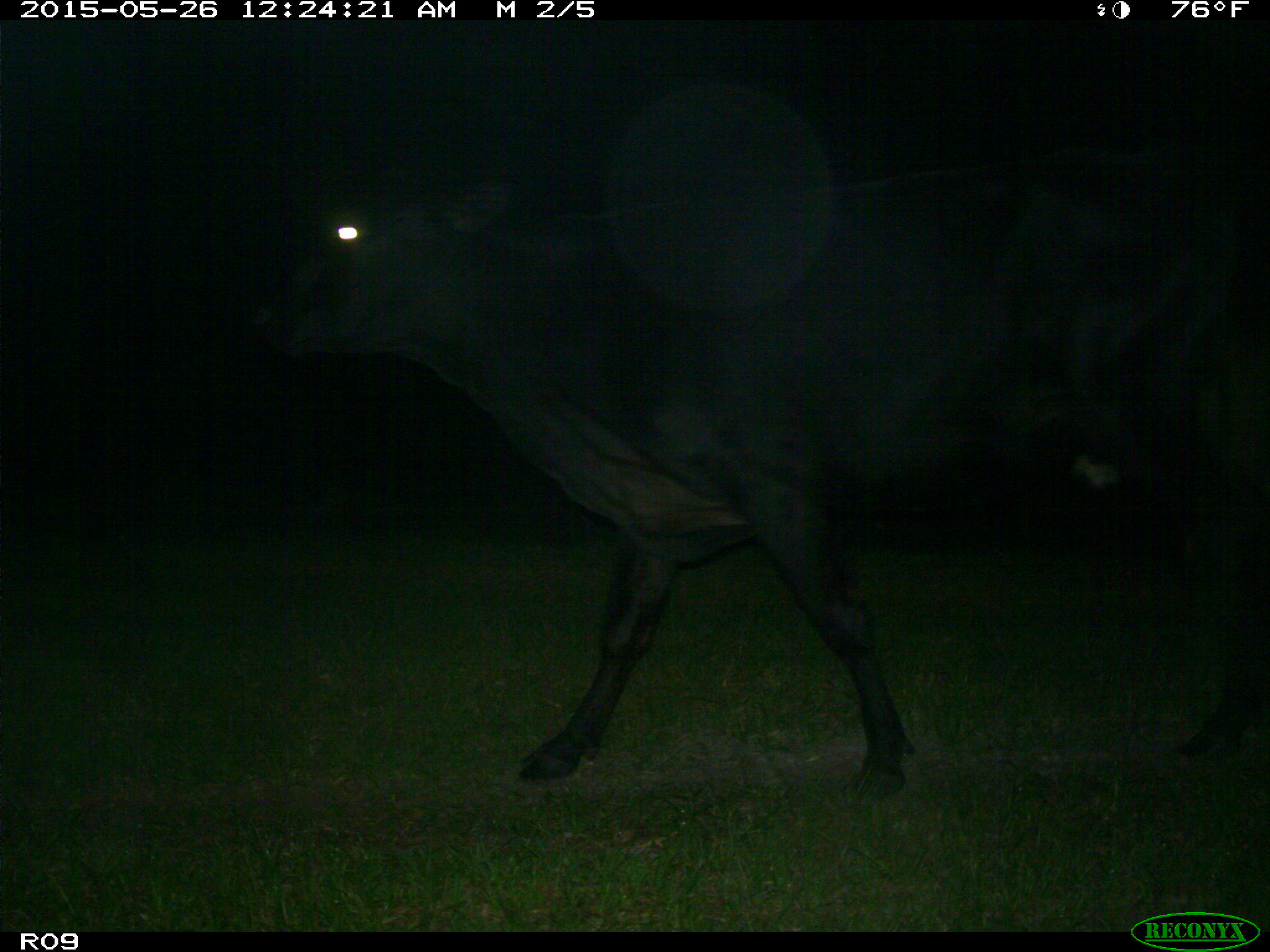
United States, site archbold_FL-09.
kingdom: Animalia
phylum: Chordata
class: Mammalia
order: Artiodactyla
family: Bovidae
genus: Bos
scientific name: Bos taurus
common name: domestic cow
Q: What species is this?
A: Bos taurus (domestic cow).